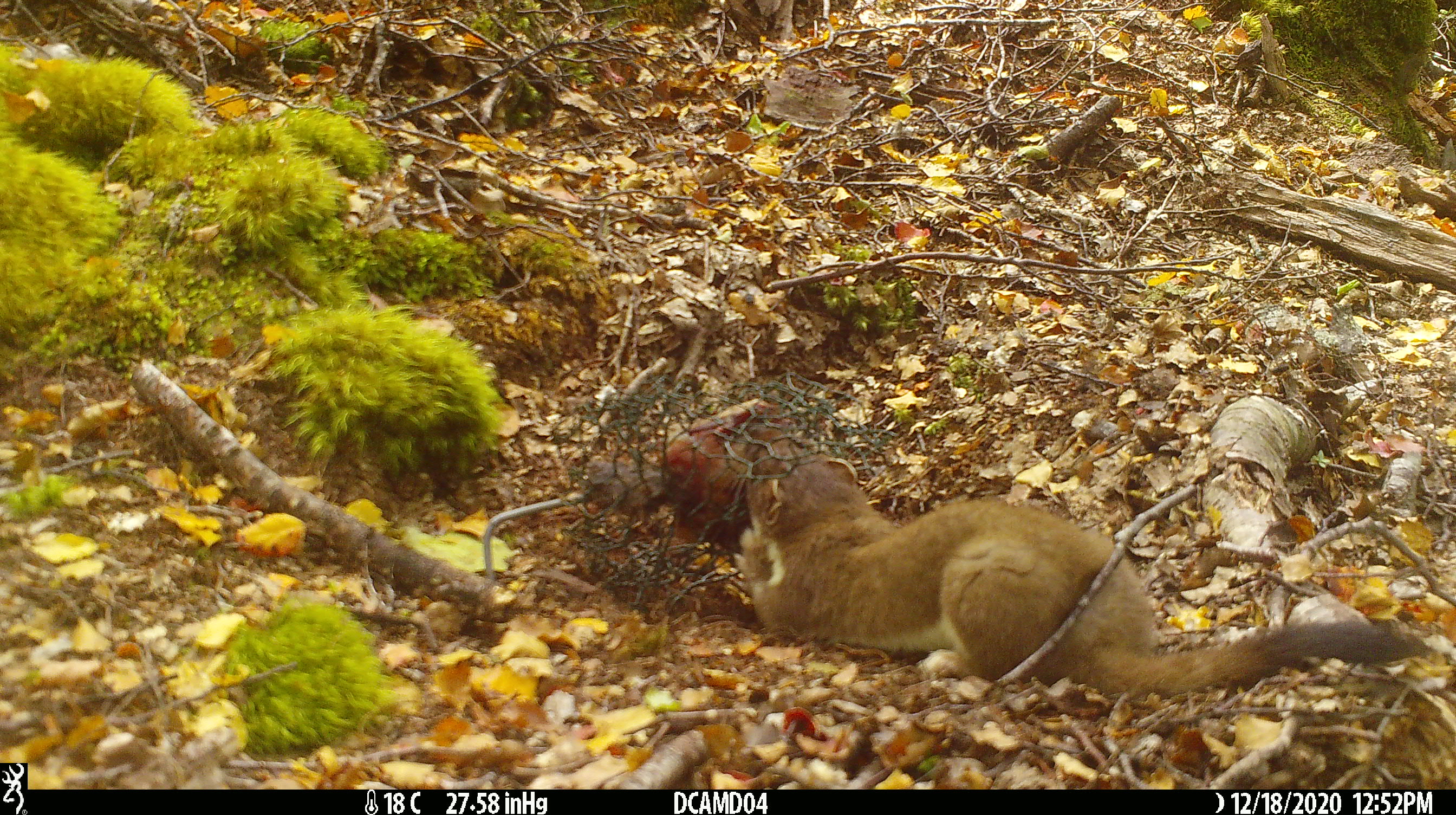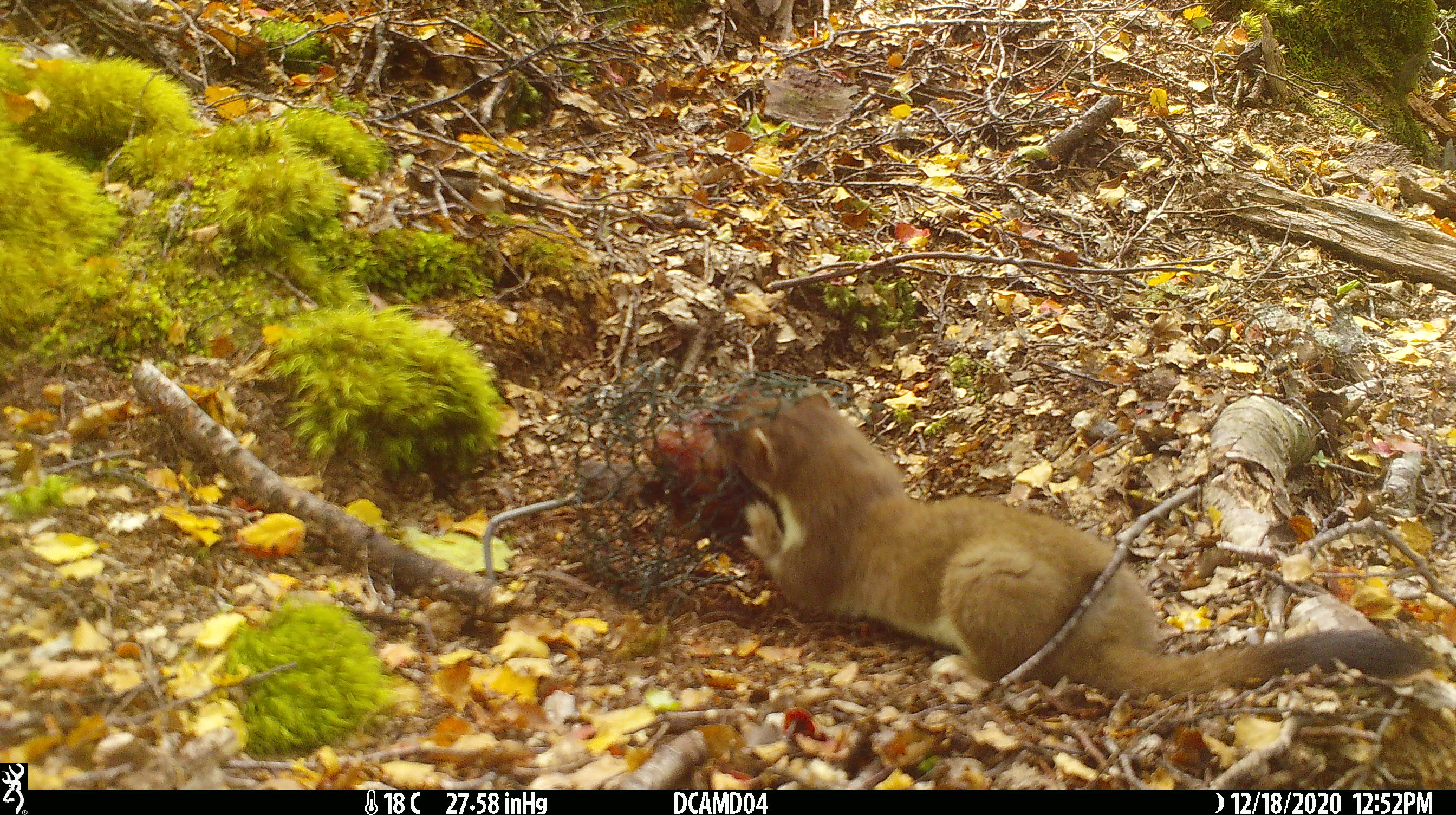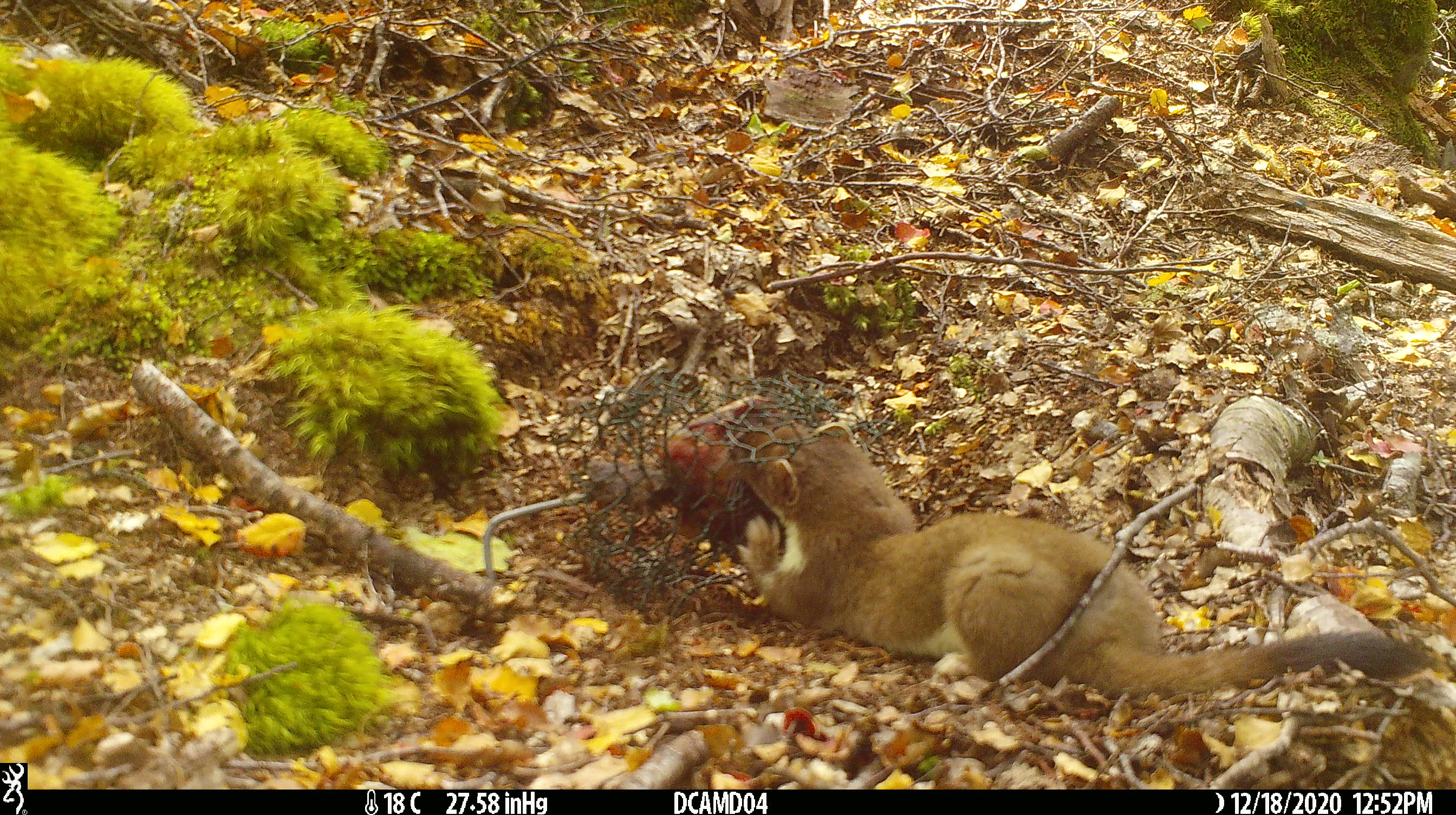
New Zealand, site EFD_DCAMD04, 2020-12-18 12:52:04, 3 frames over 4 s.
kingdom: Animalia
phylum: Chordata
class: Mammalia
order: Carnivora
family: Mustelidae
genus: Mustela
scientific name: Mustela erminea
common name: stoat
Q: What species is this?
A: Stoat (Mustela erminea).